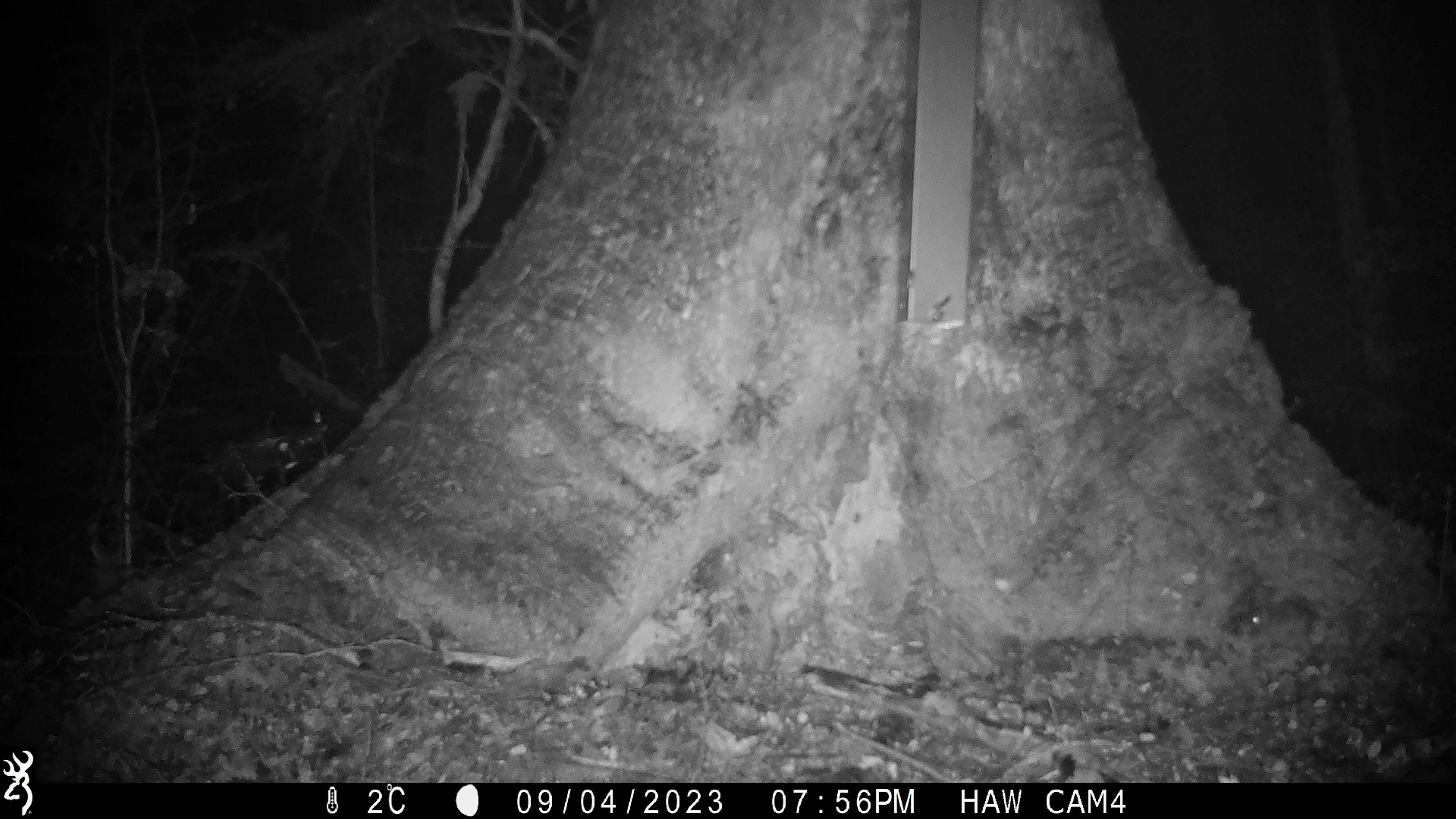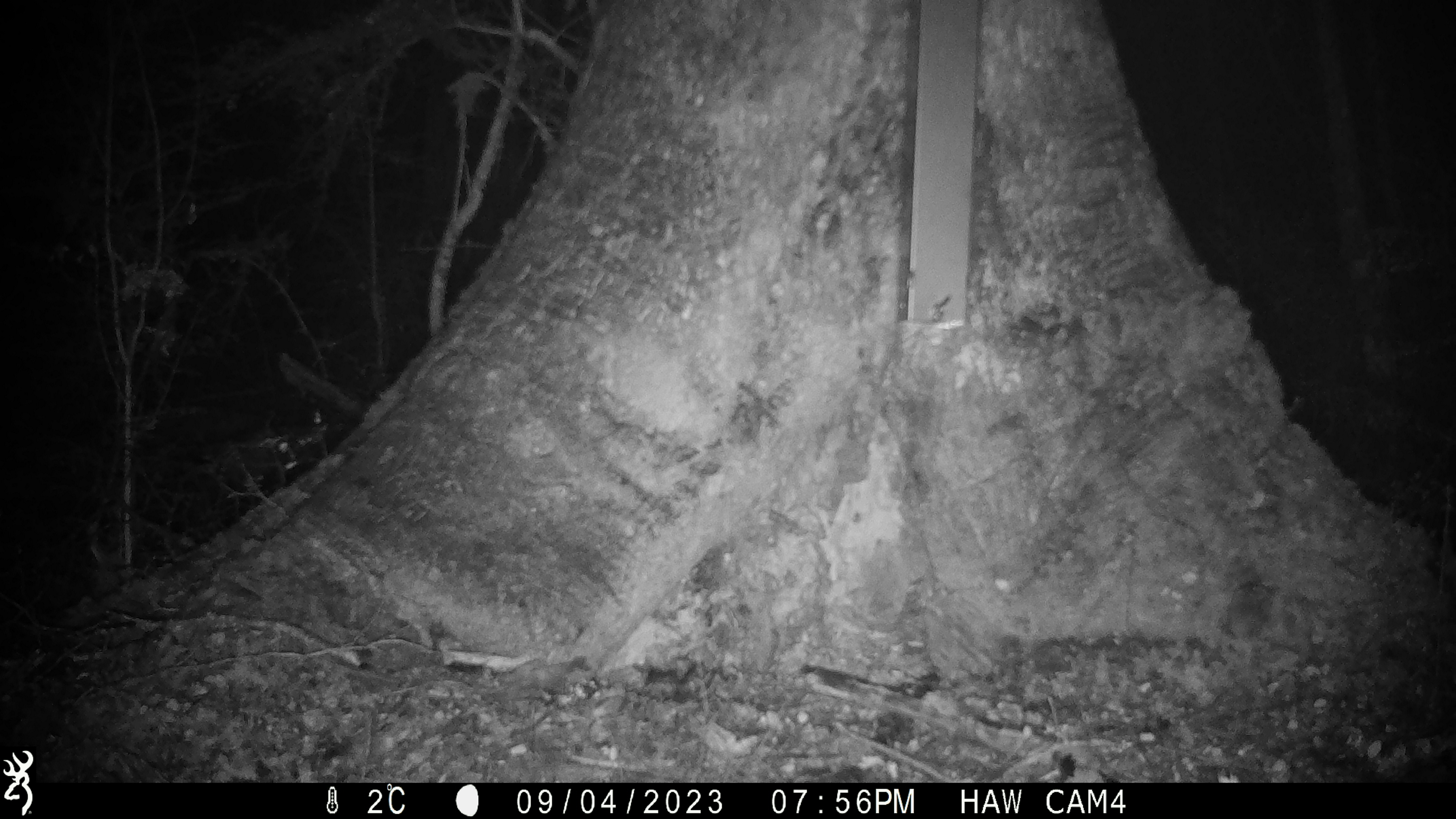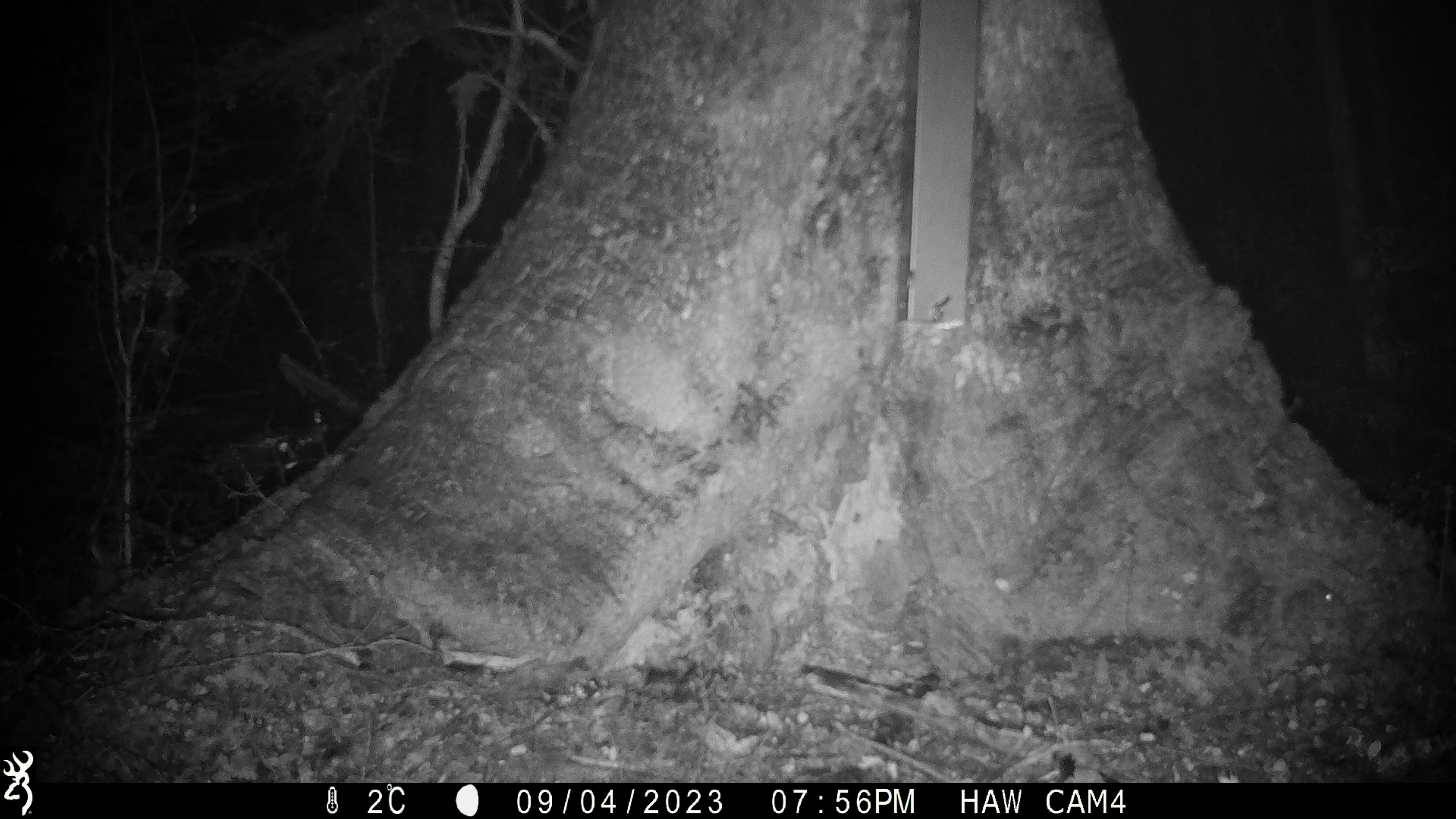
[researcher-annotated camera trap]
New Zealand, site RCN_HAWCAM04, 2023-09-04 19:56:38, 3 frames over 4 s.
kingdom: Animalia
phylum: Chordata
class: Mammalia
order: Rodentia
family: Muridae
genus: Mus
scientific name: Mus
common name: mouse